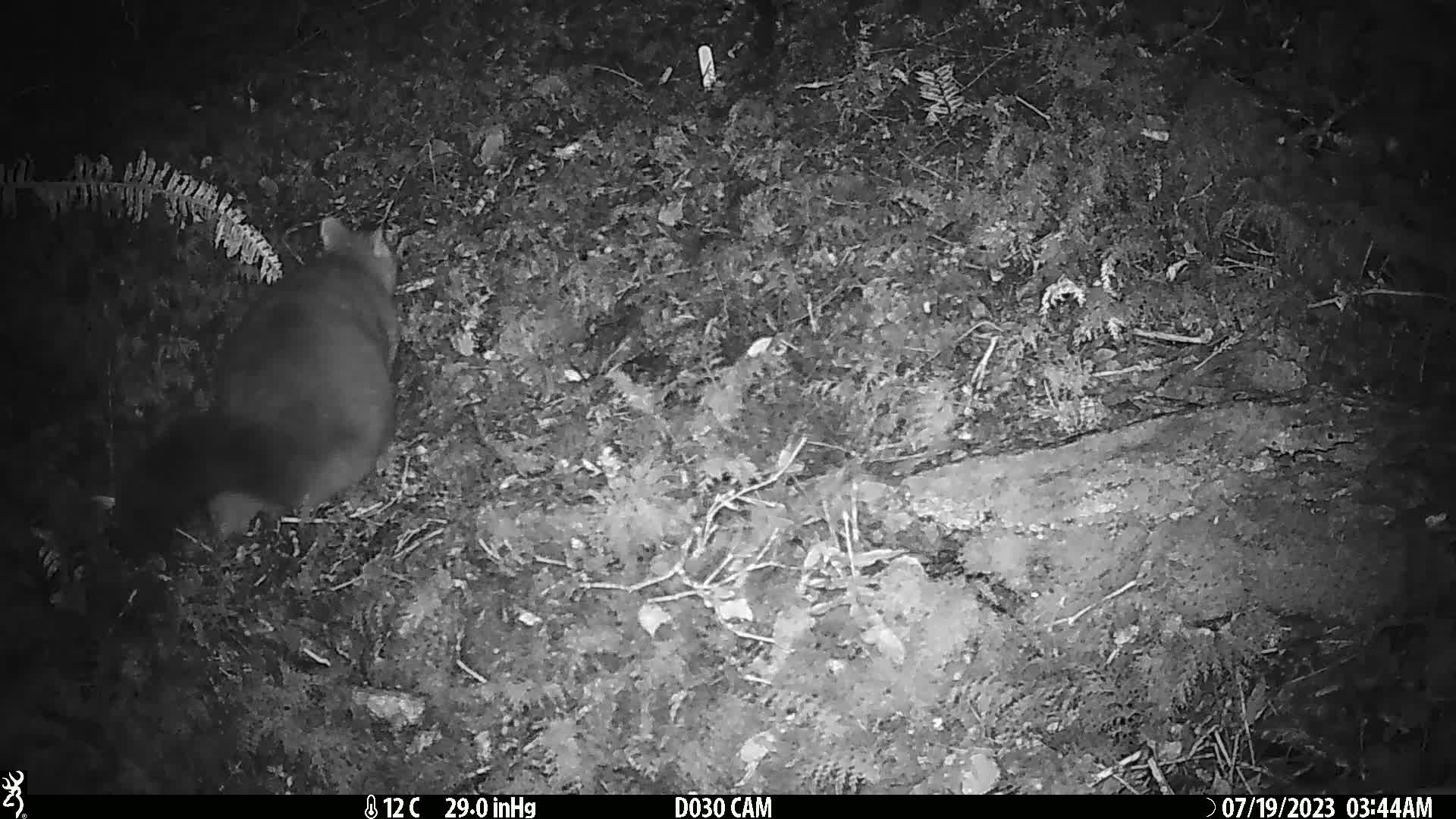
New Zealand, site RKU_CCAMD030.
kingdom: Animalia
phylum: Chordata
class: Mammalia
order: Diprotodontia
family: Phalangeridae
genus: Trichosurus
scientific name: Trichosurus vulpecula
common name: common brushtail possum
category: possum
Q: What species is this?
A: Possum (common brushtail possum) (Trichosurus vulpecula).